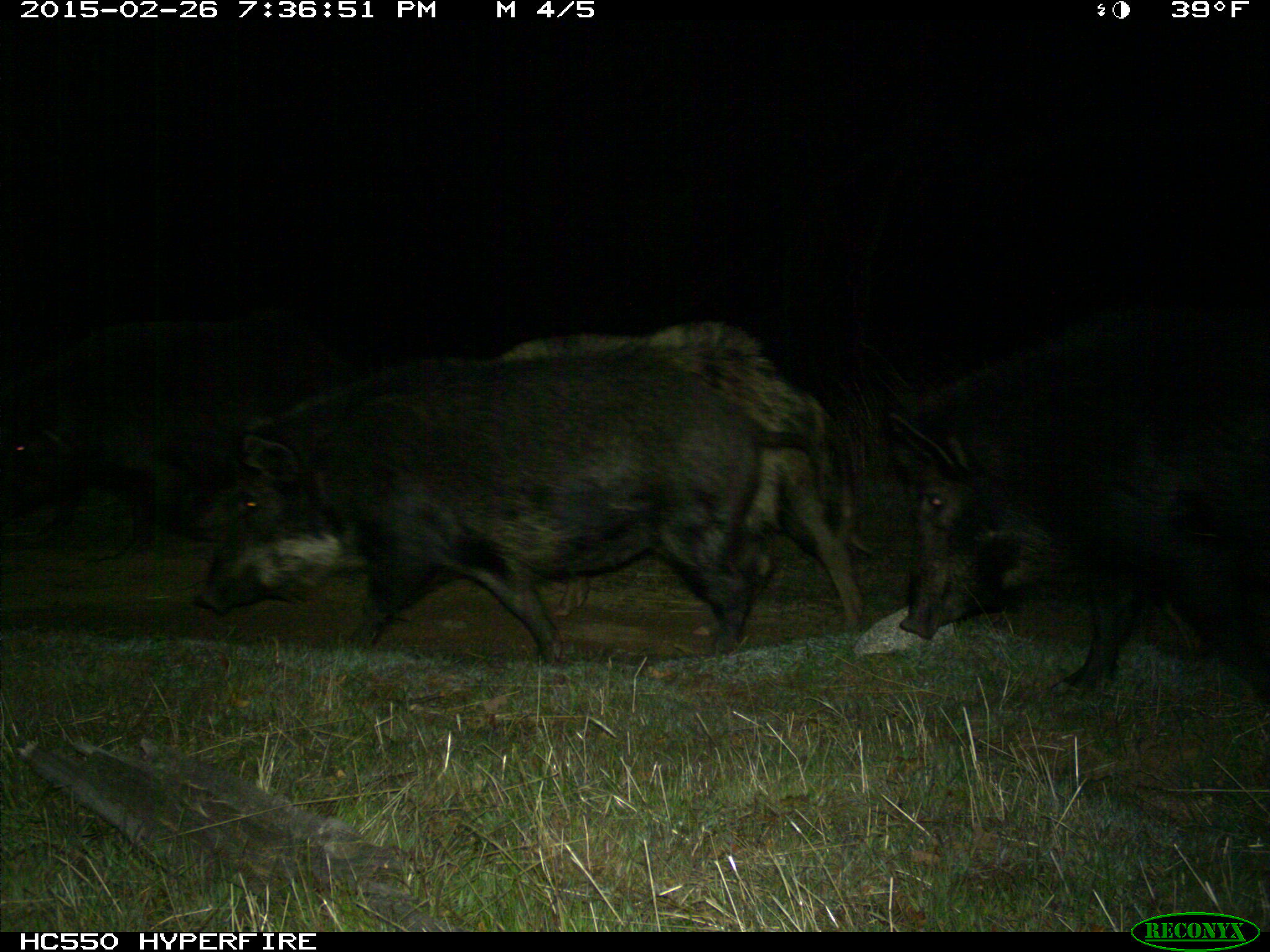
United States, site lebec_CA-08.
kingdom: Animalia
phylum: Chordata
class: Mammalia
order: Artiodactyla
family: Suidae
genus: Sus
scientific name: Sus scrofa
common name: wild boar